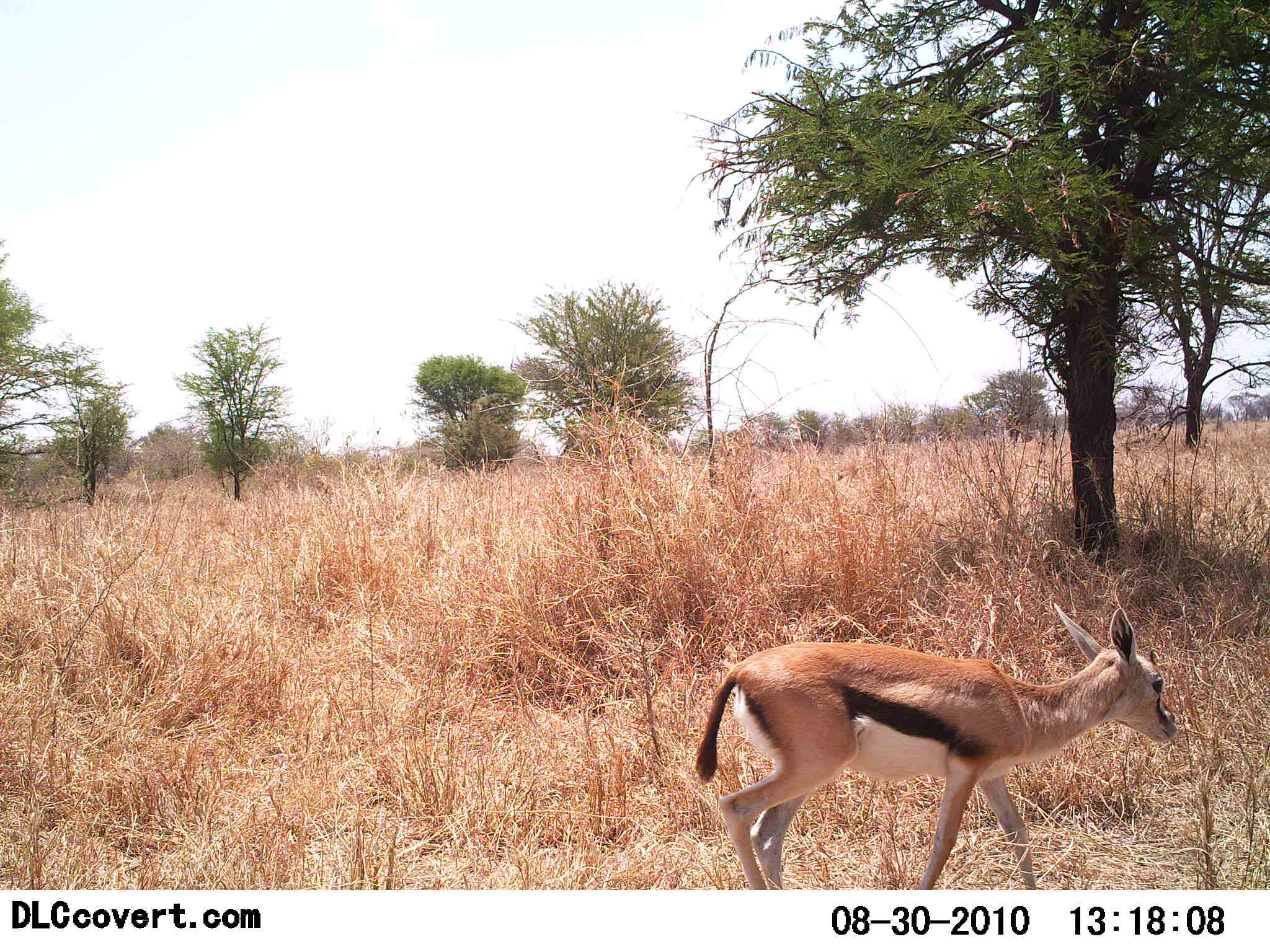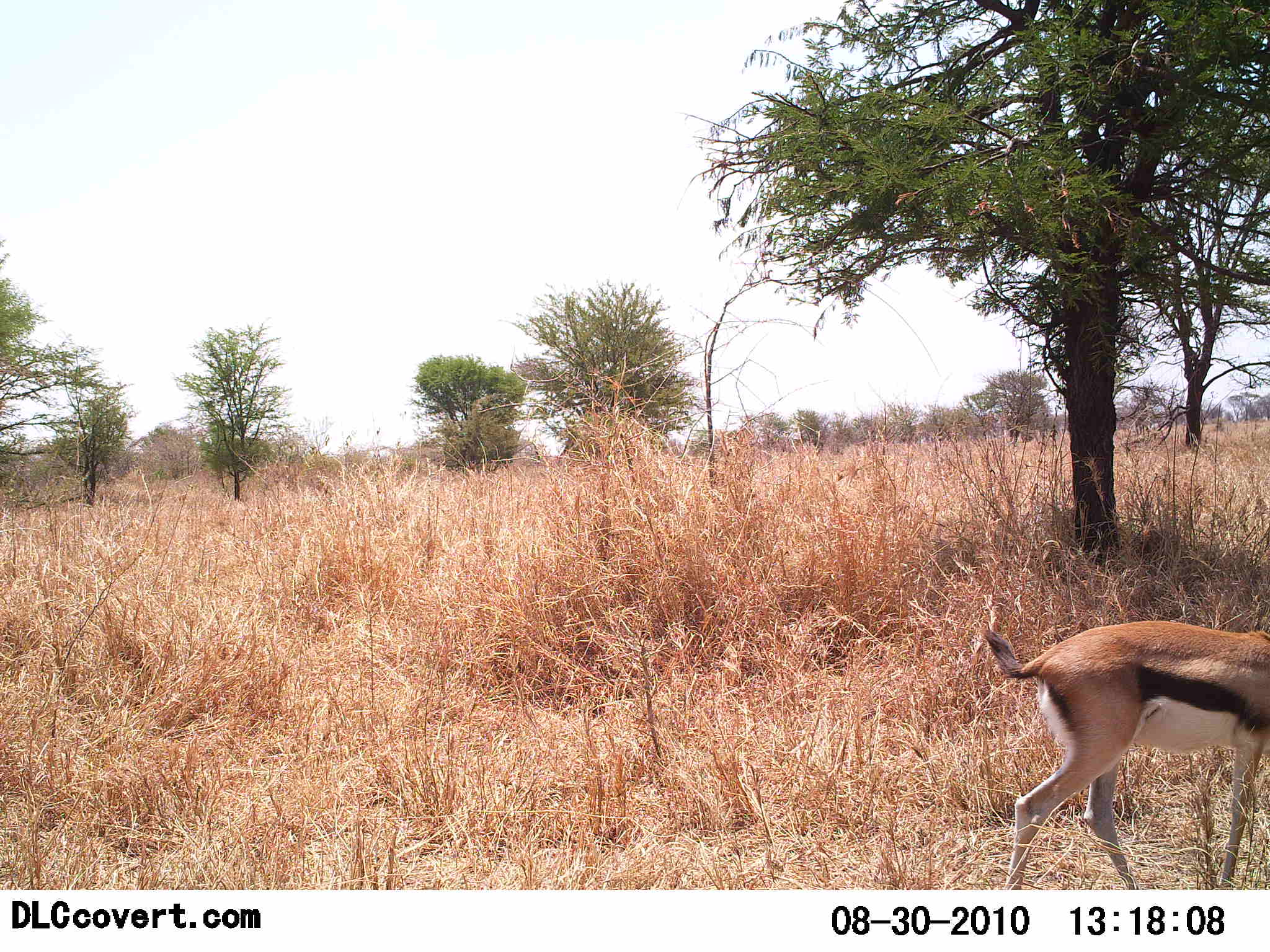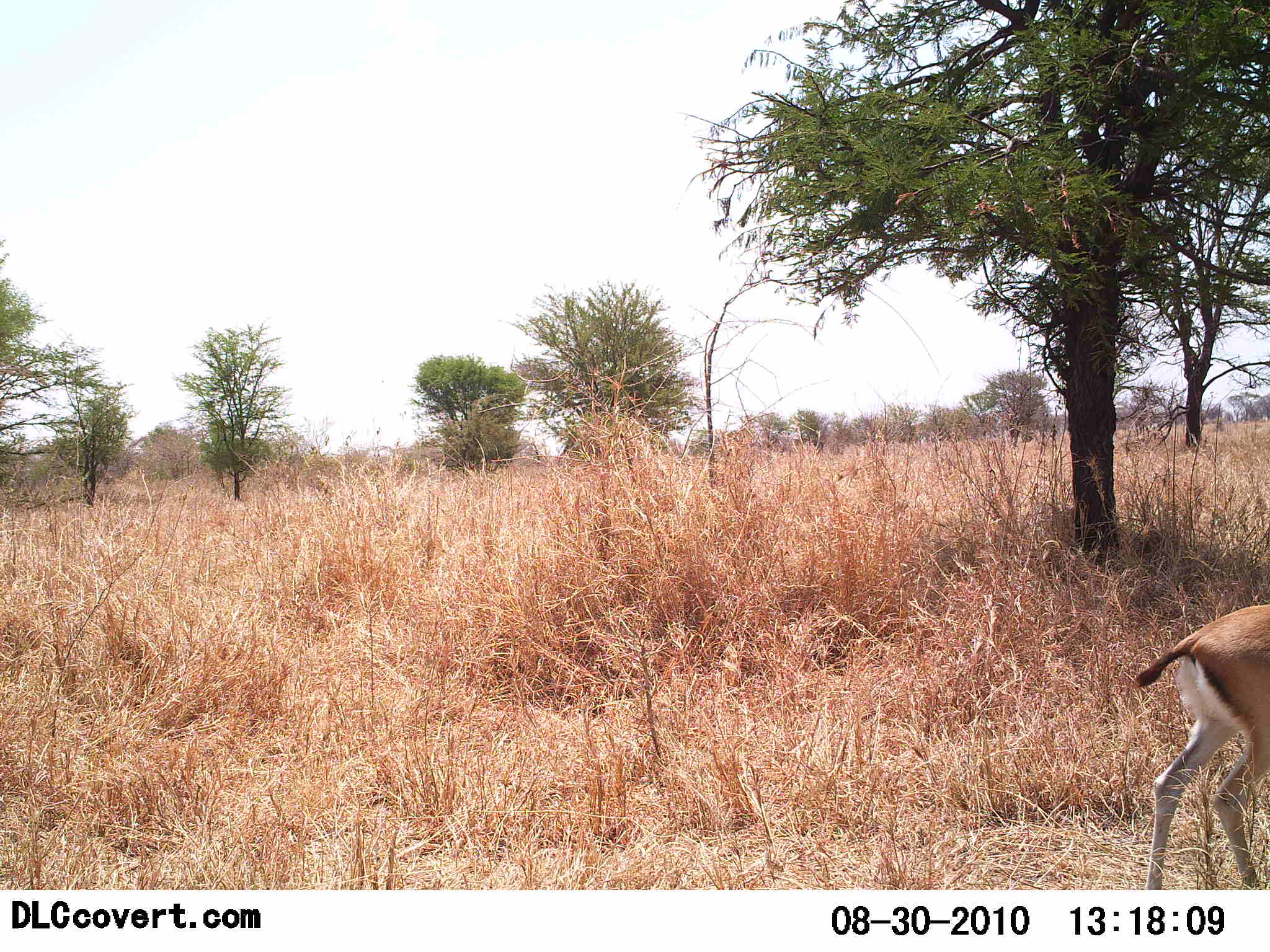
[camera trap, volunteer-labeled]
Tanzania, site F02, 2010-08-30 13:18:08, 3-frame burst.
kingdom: Animalia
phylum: Chordata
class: Mammalia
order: Artiodactyla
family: Bovidae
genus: Eudorcas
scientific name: Eudorcas thomsonii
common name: thomson's gazelle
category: gazellethomsons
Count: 1.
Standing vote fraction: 15%.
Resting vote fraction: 0%.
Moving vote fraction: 85%.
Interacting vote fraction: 0%.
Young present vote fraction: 0%.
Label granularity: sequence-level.